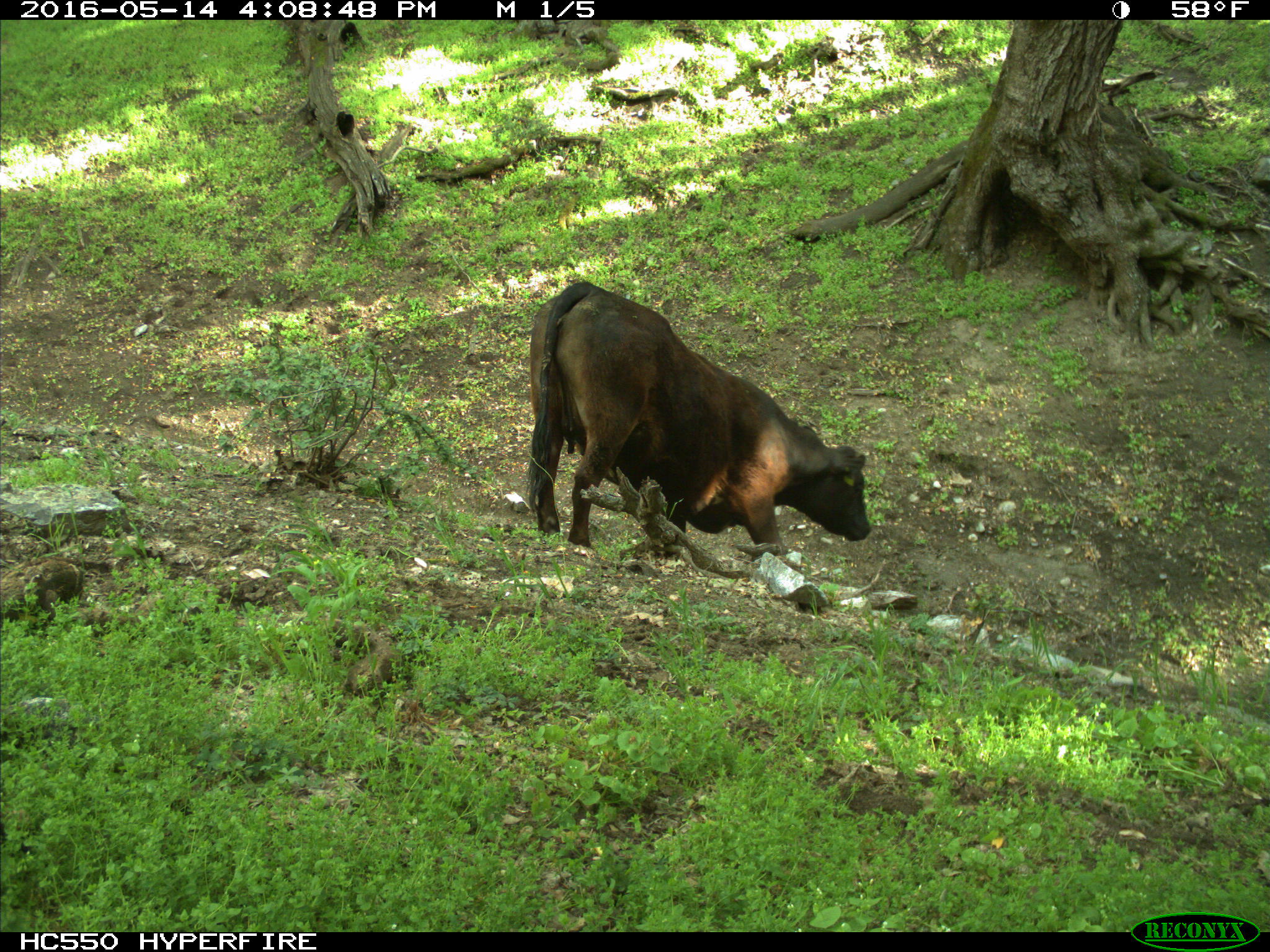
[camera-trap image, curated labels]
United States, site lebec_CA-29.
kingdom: Animalia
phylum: Chordata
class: Mammalia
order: Artiodactyla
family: Bovidae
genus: Bos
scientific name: Bos taurus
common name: domestic cow